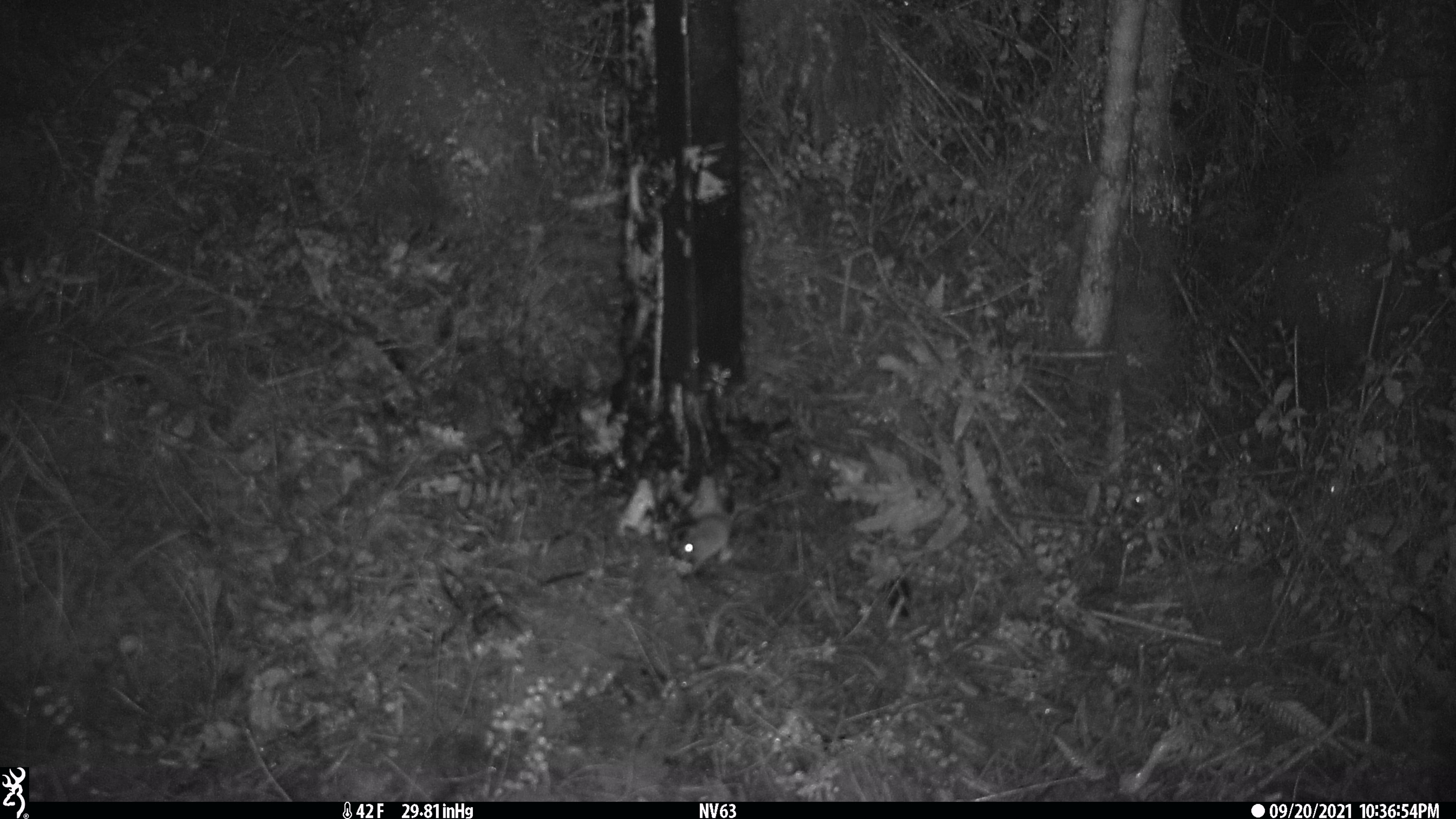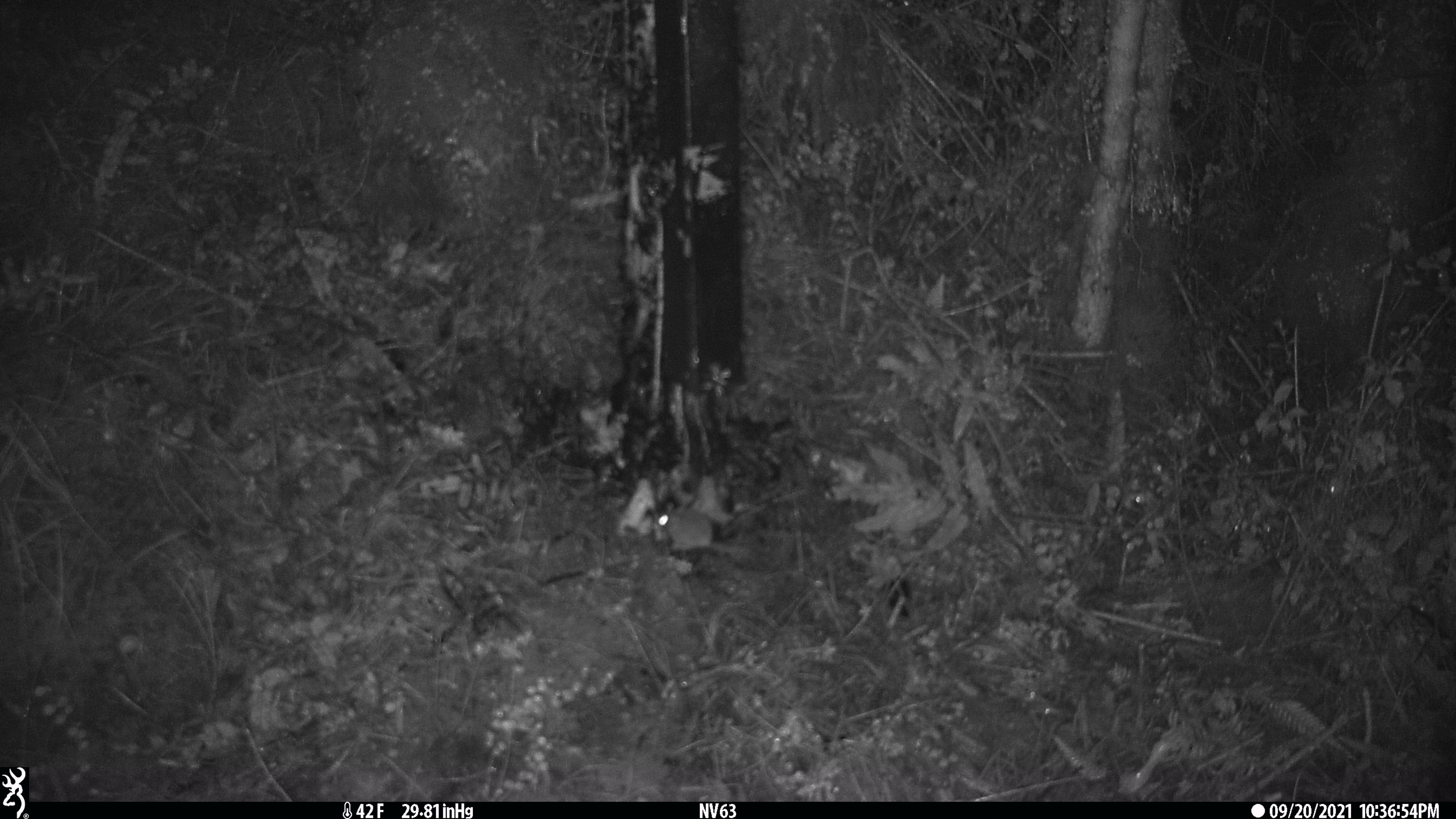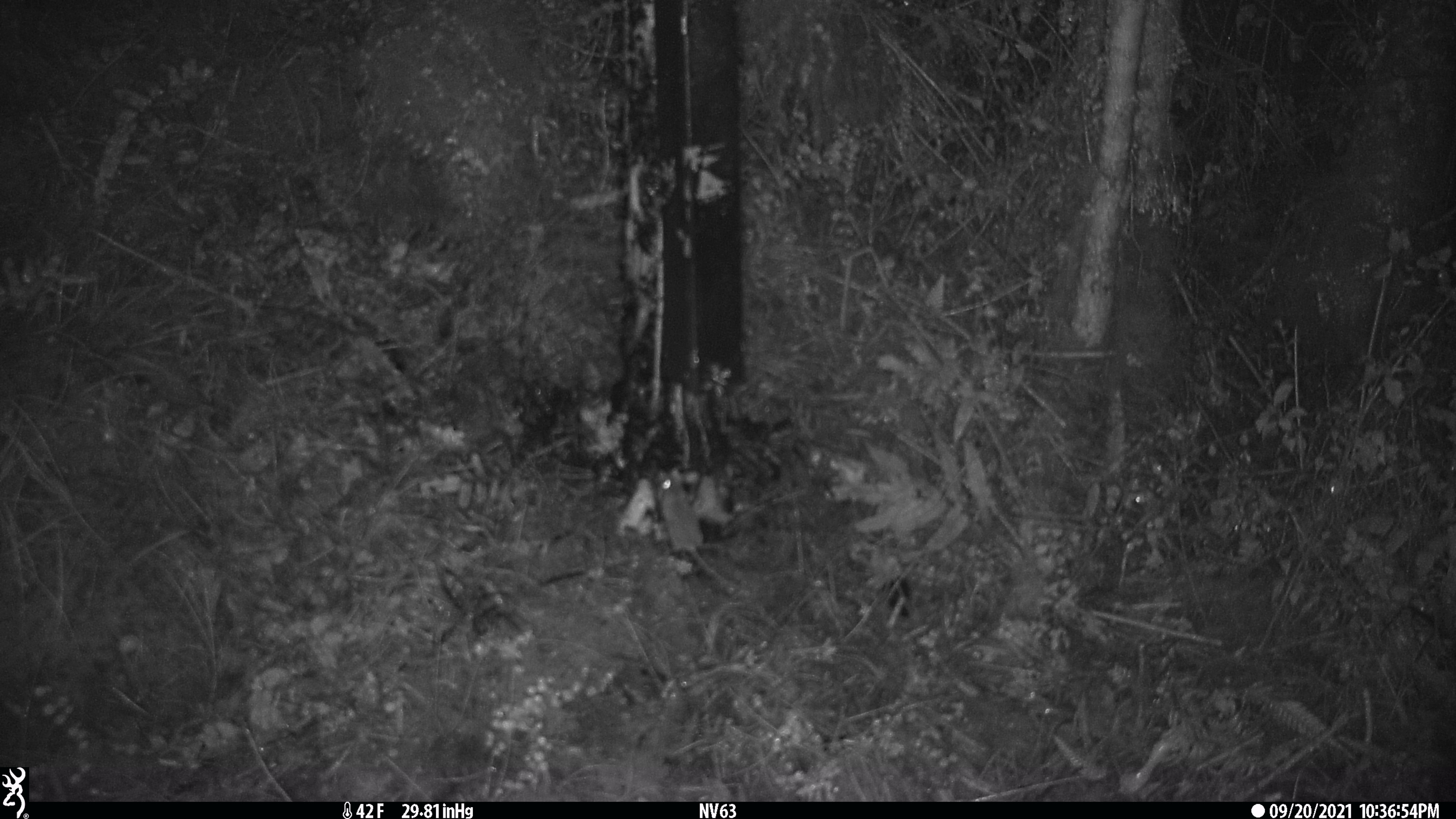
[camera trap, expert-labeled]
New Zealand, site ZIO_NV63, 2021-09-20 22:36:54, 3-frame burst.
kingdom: Animalia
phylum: Chordata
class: Mammalia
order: Rodentia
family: Muridae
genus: Mus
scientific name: Mus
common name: mouse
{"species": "mouse (Mus)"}